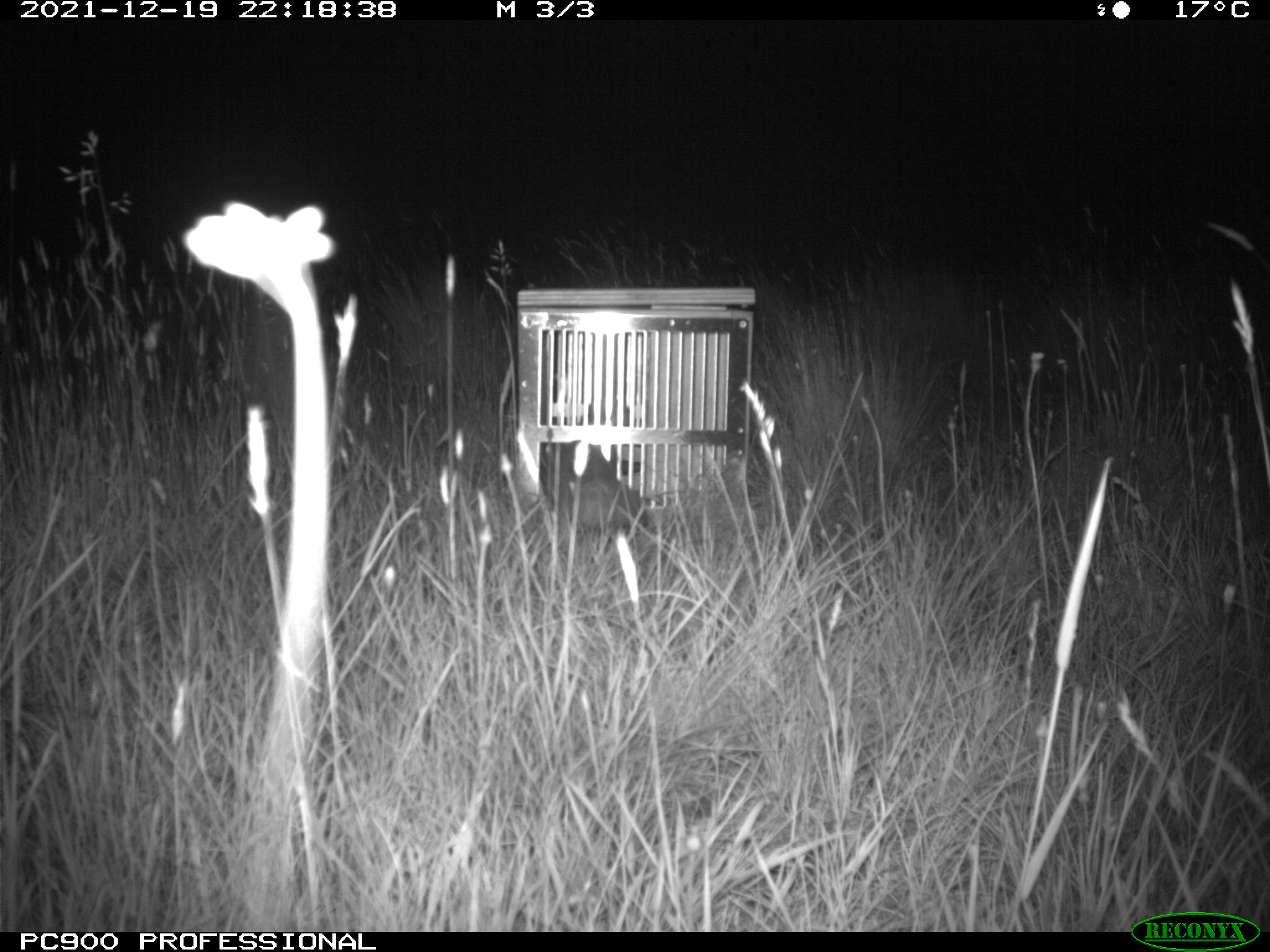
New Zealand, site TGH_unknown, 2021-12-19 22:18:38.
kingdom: Animalia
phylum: Chordata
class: Mammalia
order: Carnivora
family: Mustelidae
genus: Mustela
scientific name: Mustela furo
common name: ferret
Ferret (Mustela furo).